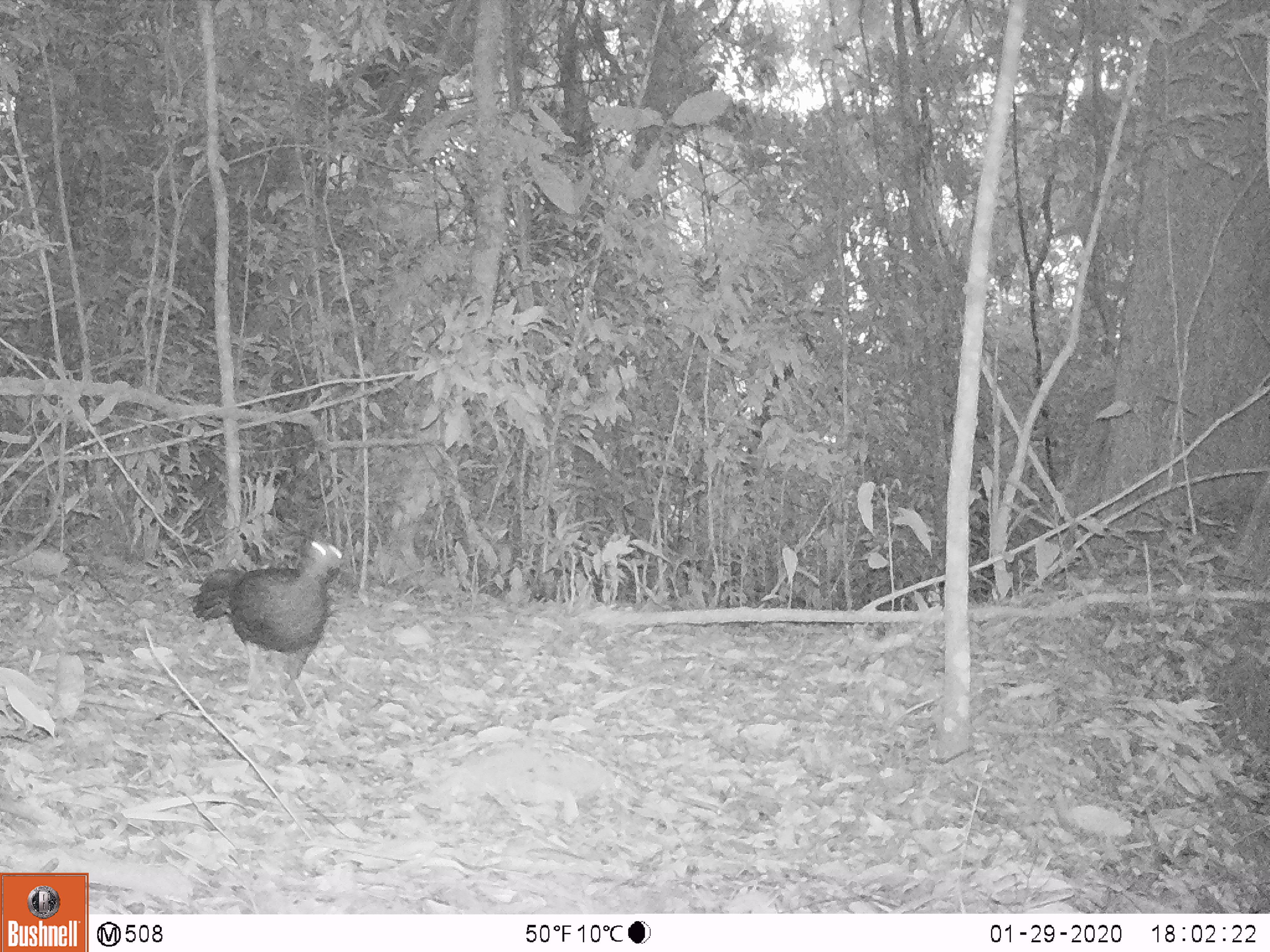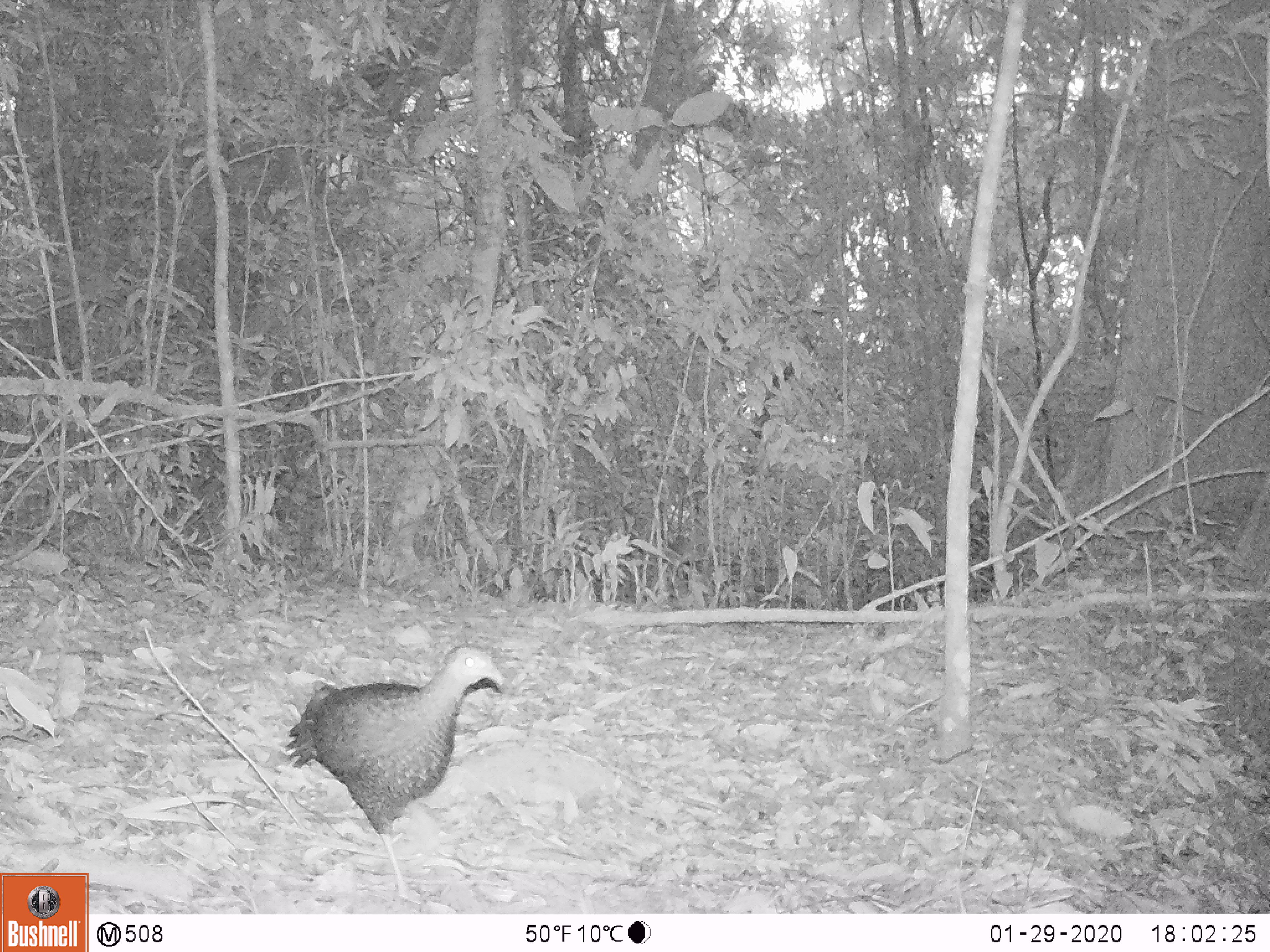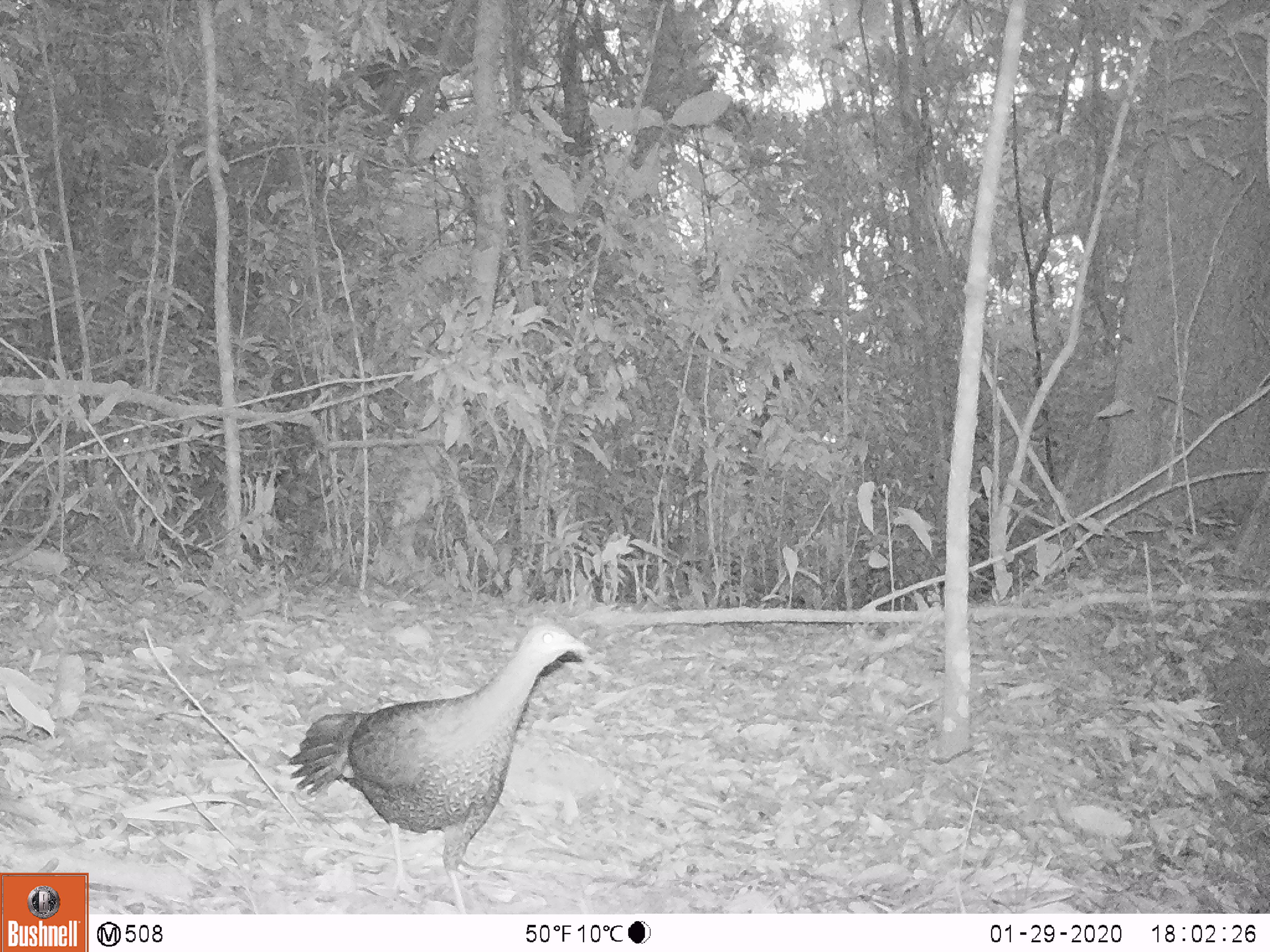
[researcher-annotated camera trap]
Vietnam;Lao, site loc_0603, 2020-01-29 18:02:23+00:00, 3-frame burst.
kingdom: Animalia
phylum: Chordata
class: Aves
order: Galliformes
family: Phasianidae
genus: Polyplectron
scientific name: Polyplectron bicalcaratum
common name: gray peacock-pheasant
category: grey peacock pheasant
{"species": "grey peacock pheasant (gray peacock-pheasant) (Polyplectron bicalcaratum)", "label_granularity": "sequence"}